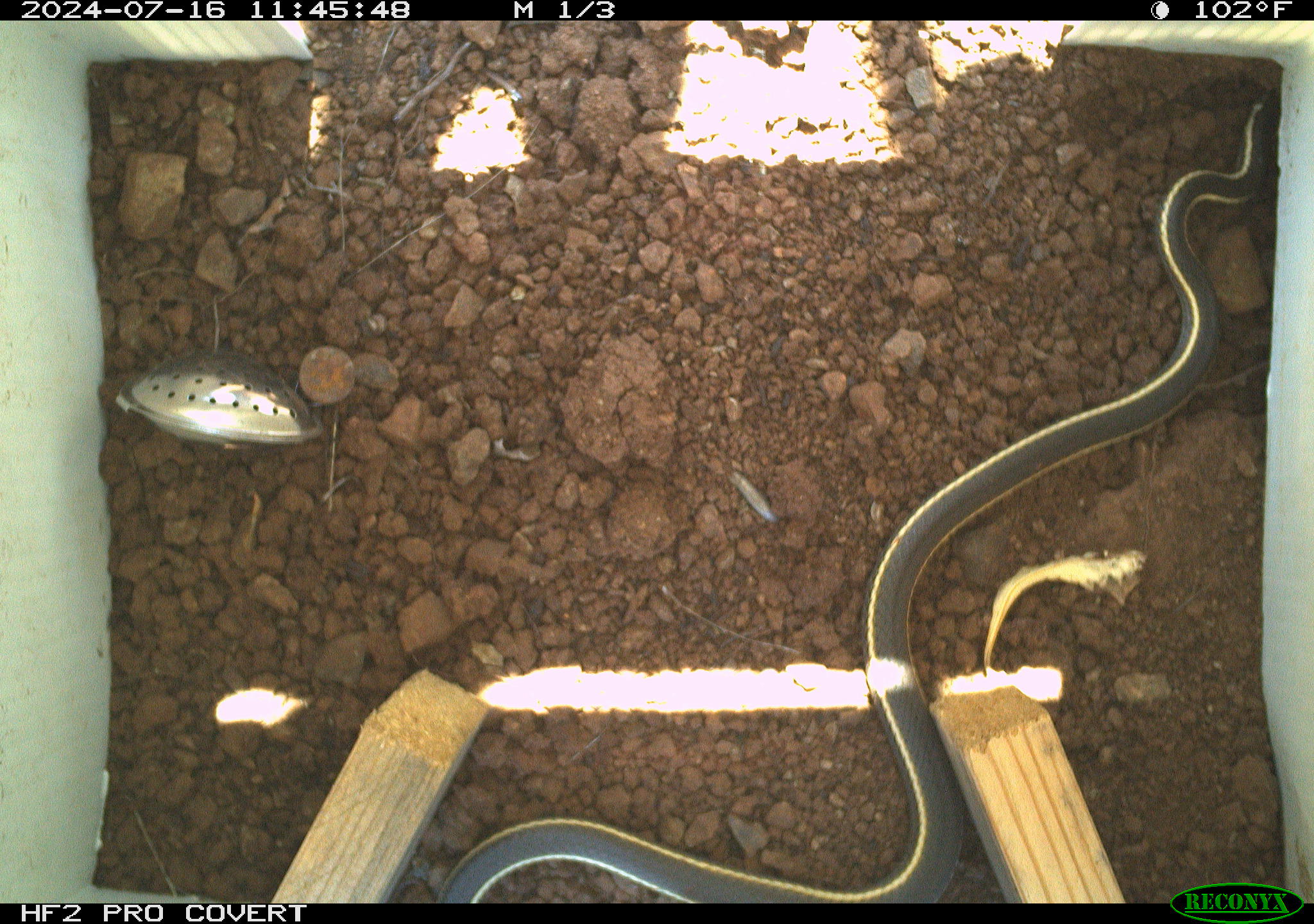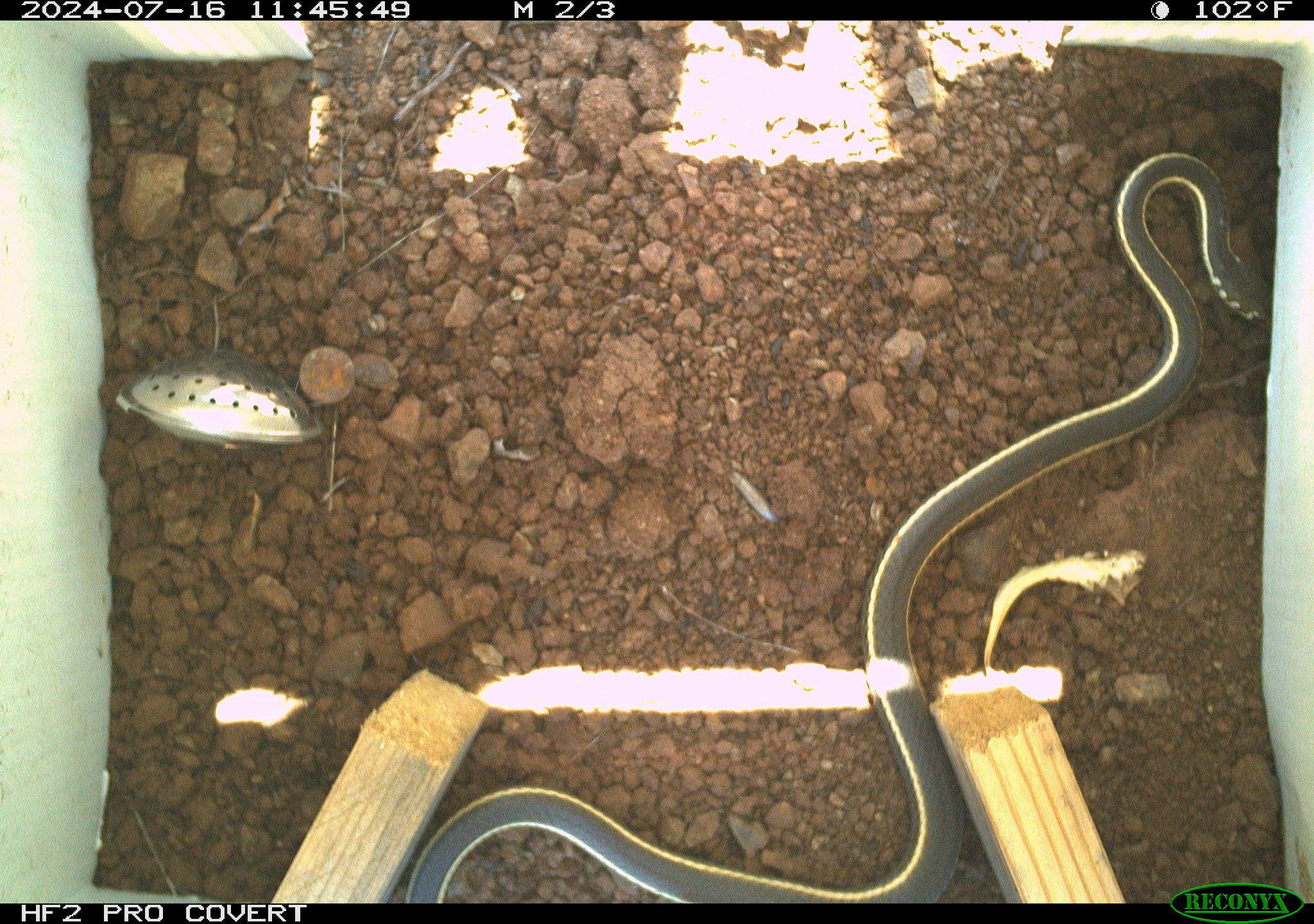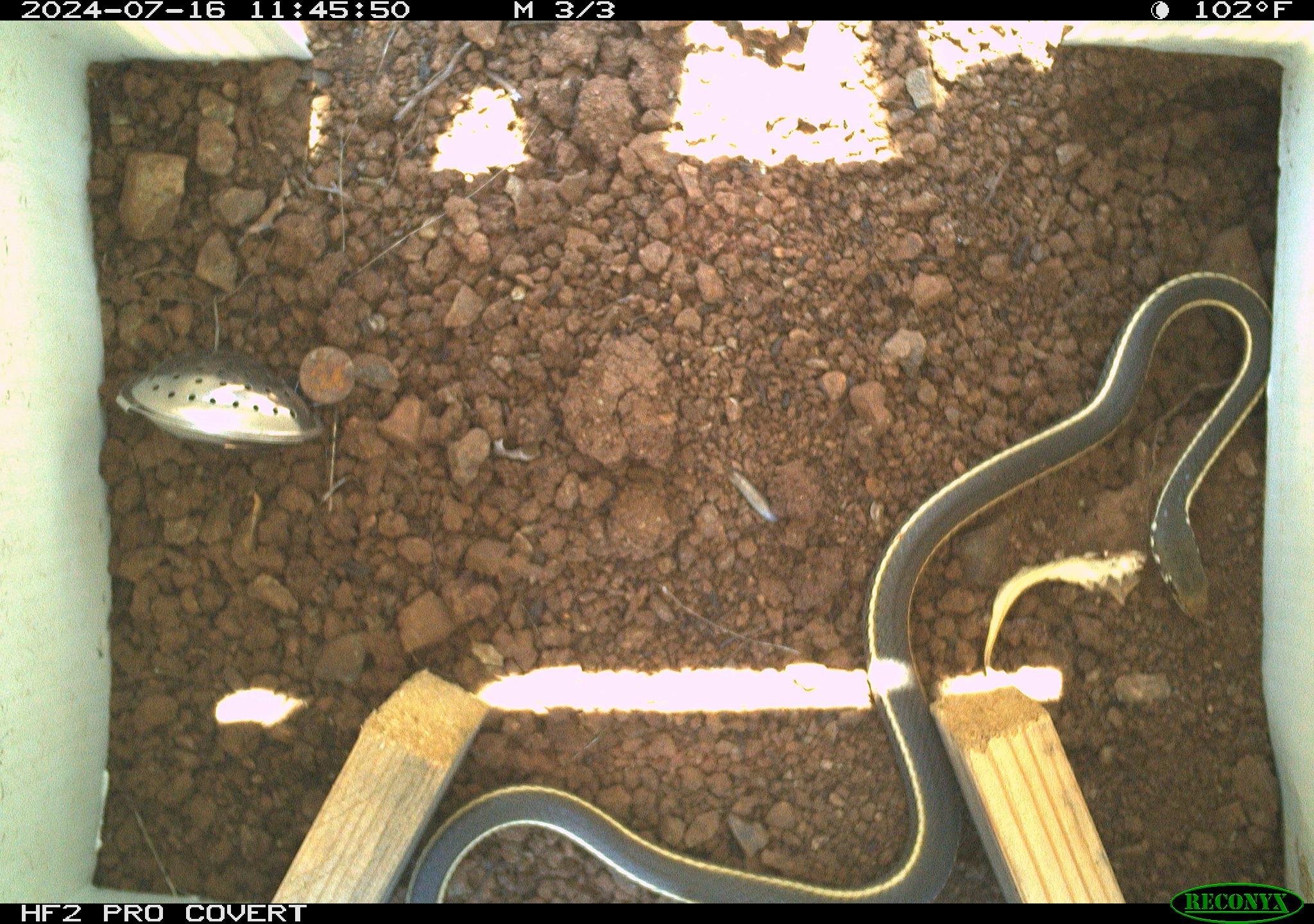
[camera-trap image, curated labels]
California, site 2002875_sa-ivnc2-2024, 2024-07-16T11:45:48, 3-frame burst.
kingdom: Animalia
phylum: Chordata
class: Reptilia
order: Squamata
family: Colubridae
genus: Masticophis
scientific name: Masticophis lateralis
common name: striped racer